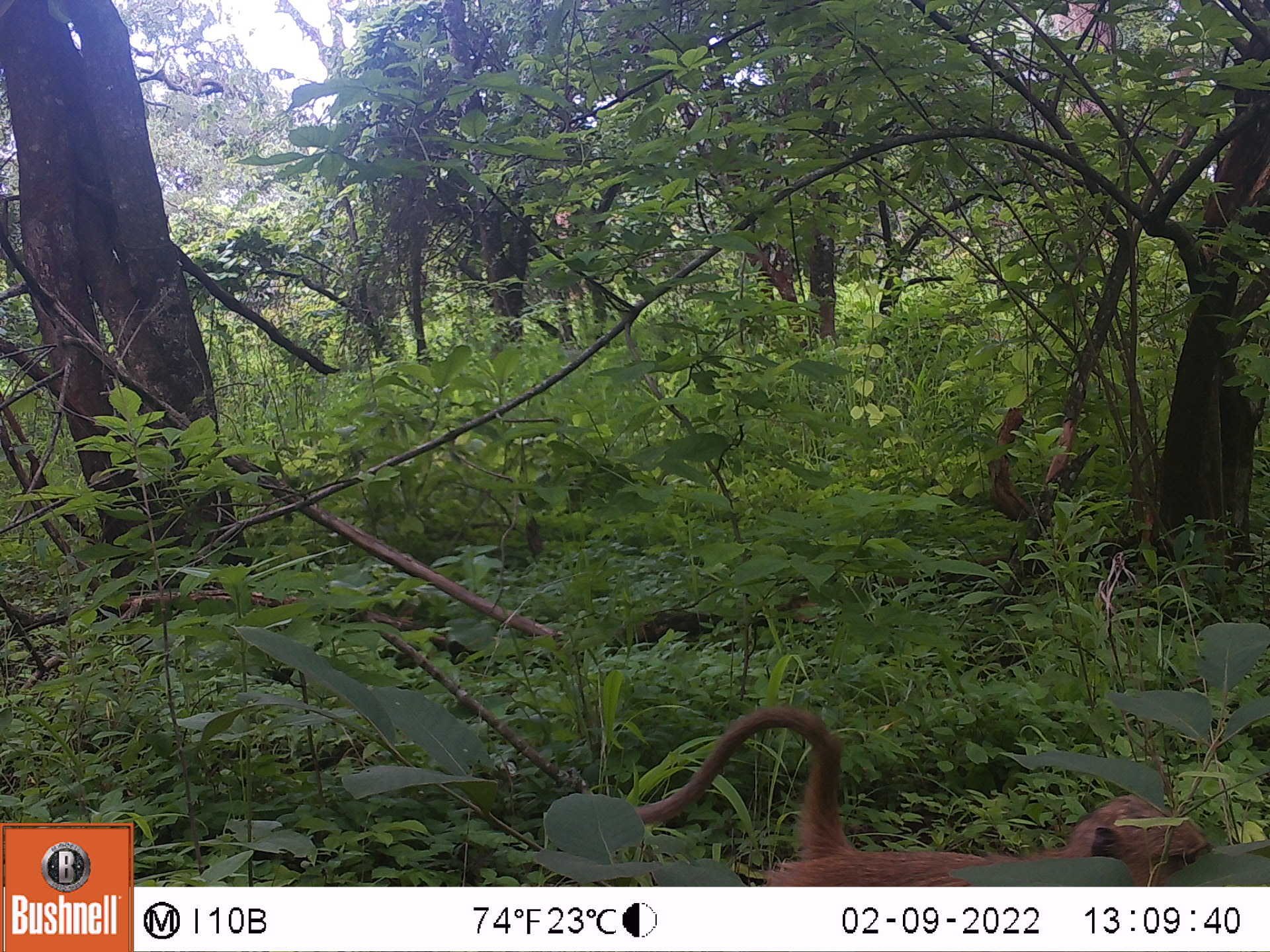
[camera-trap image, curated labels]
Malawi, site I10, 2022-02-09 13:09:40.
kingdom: Animalia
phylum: Chordata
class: Mammalia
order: Primates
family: Cercopithecidae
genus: Papio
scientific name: Papio cynocephalus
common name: yellow baboon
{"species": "yellow baboon (Papio cynocephalus)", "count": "1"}